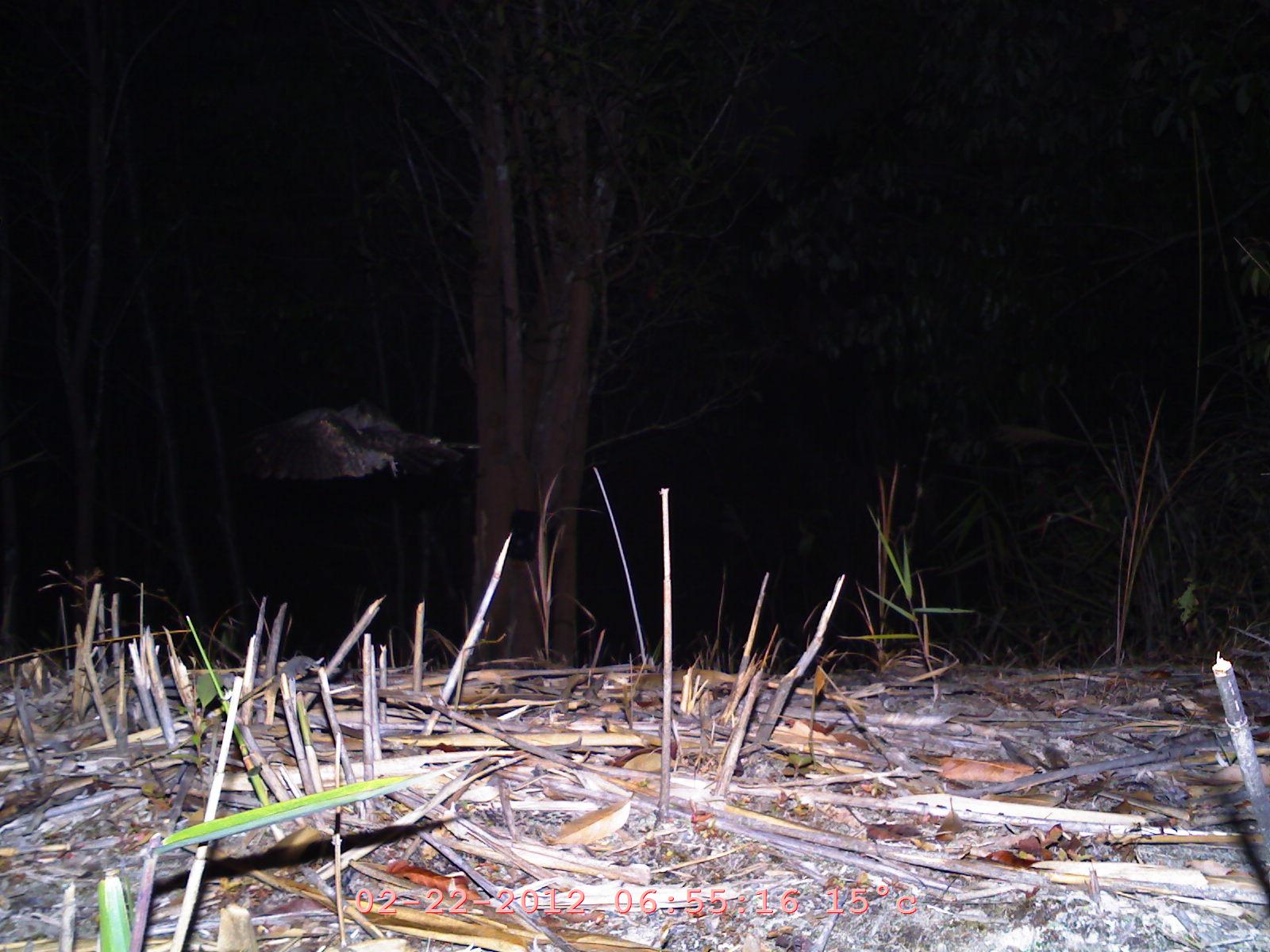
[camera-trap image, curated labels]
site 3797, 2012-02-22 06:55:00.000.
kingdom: Animalia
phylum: Chordata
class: Aves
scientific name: Aves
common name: bird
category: unknown bird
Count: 1.